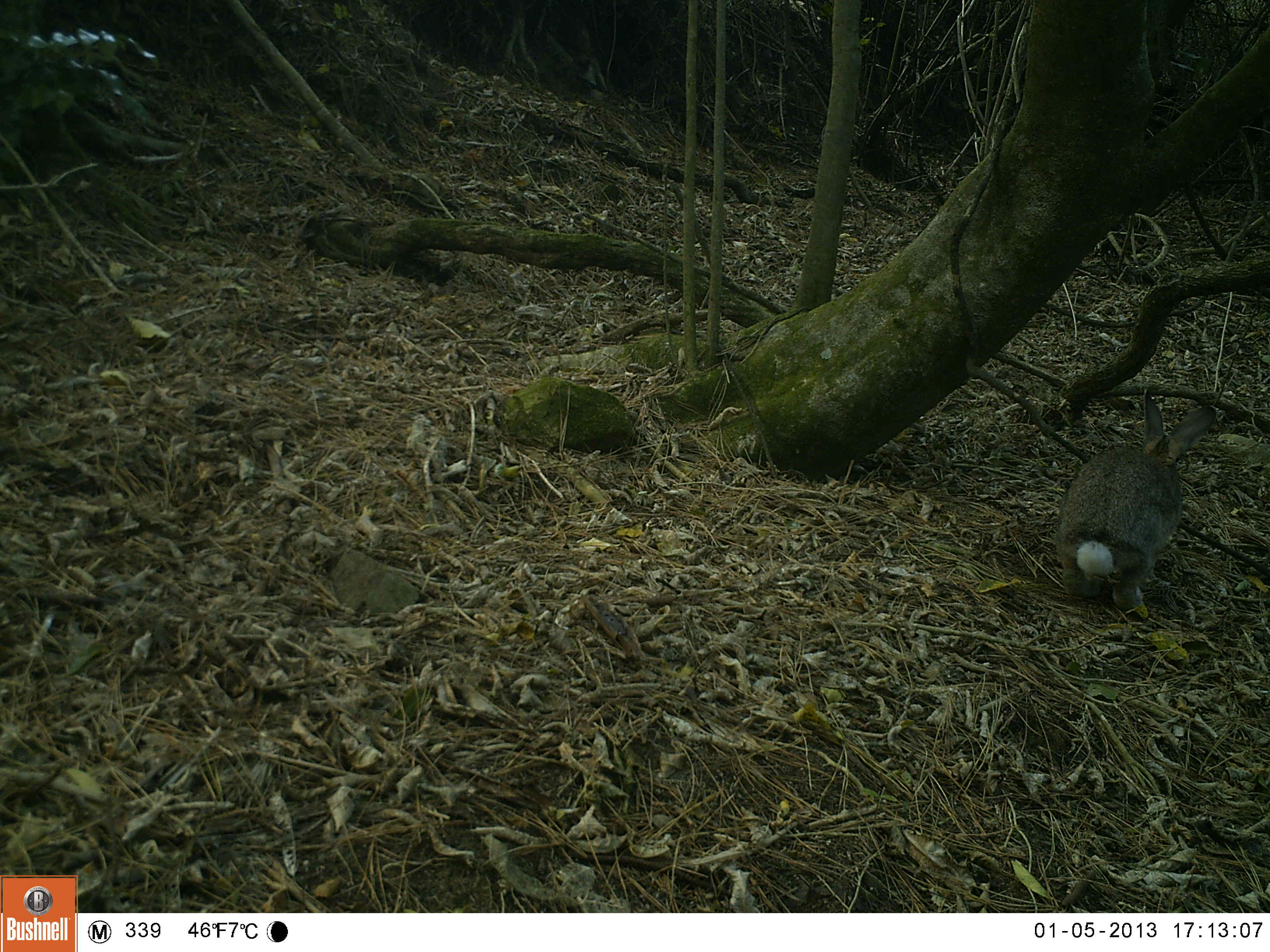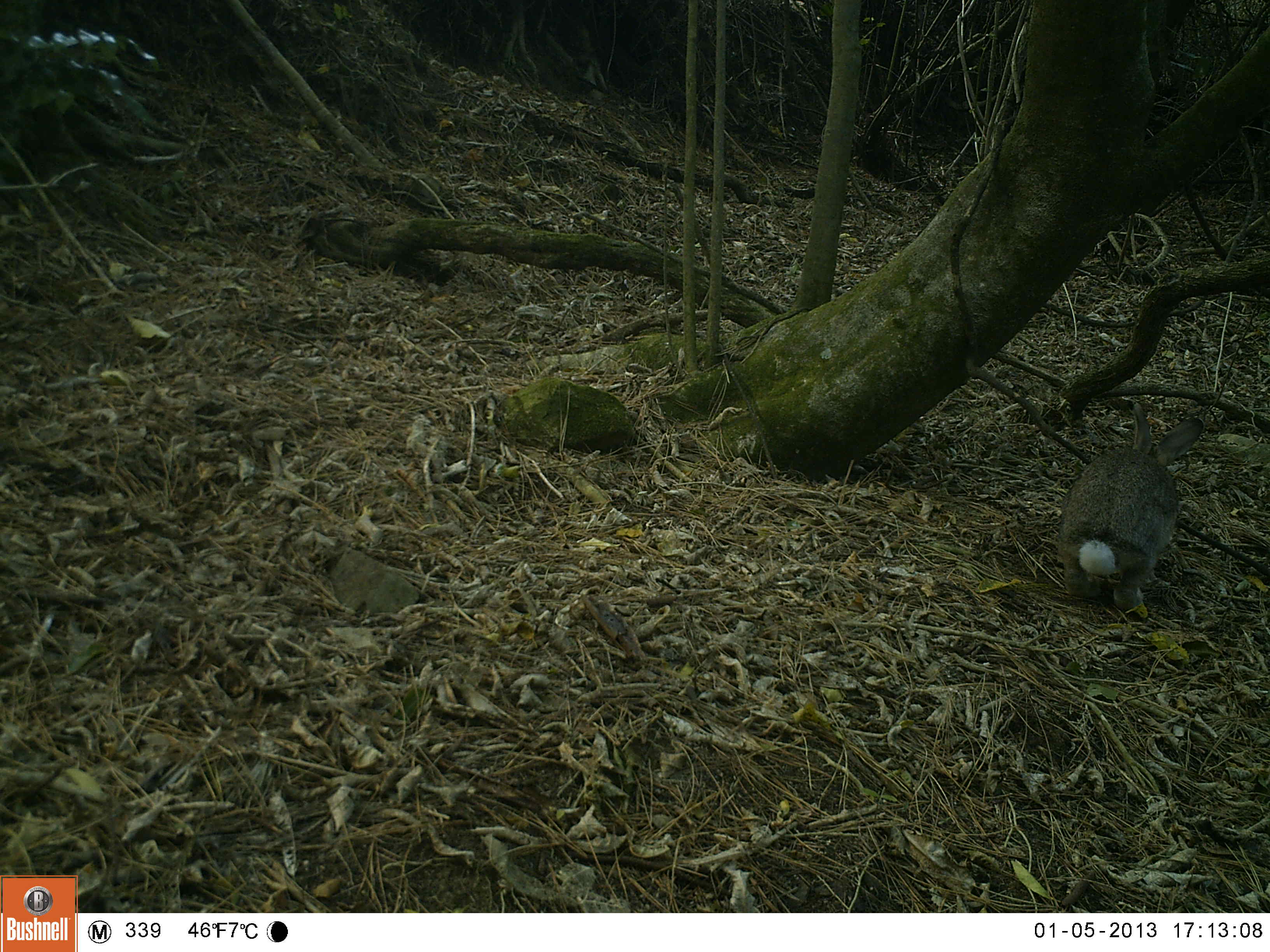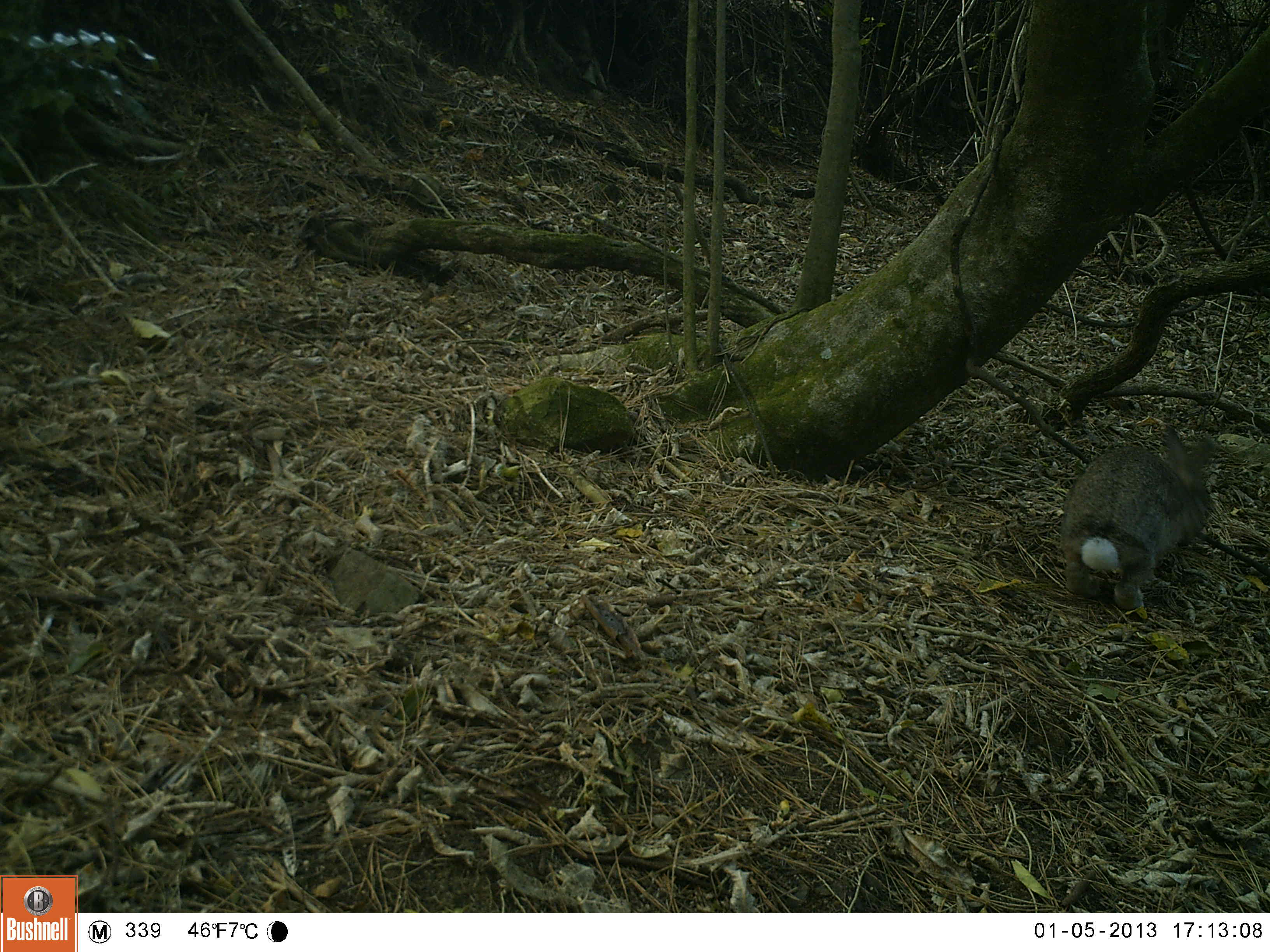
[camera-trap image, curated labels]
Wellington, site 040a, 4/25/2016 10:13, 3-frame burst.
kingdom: Animalia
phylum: Chordata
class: Mammalia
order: Lagomorpha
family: Leporidae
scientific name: Leporidae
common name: rabbit